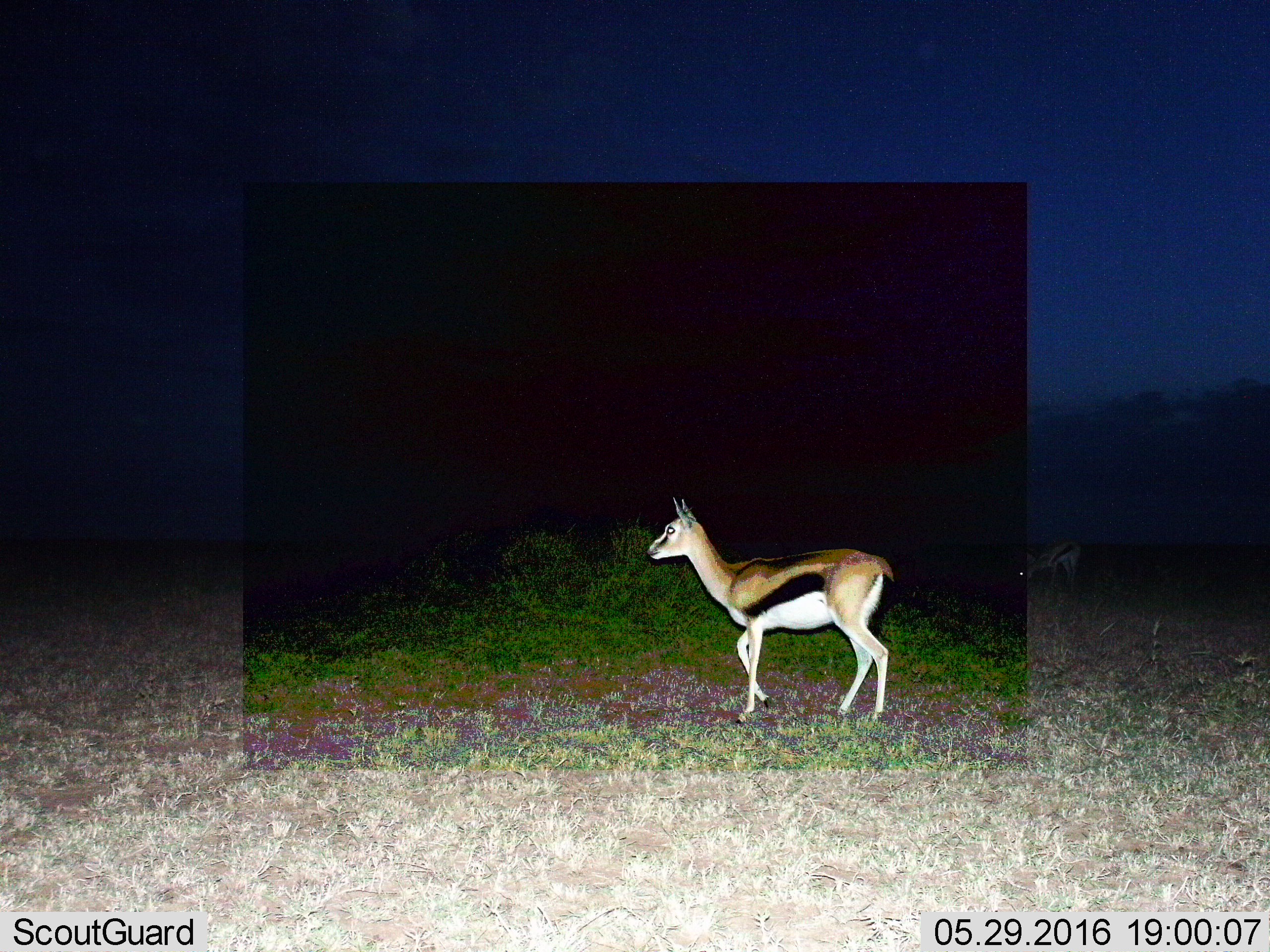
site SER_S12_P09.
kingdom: Animalia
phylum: Chordata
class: Mammalia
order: Artiodactyla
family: Bovidae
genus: Eudorcas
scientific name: Eudorcas thomsonii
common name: thomson's gazelle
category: gazellethomsons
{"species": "gazellethomsons (thomson's gazelle) (Eudorcas thomsonii)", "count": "2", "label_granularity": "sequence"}